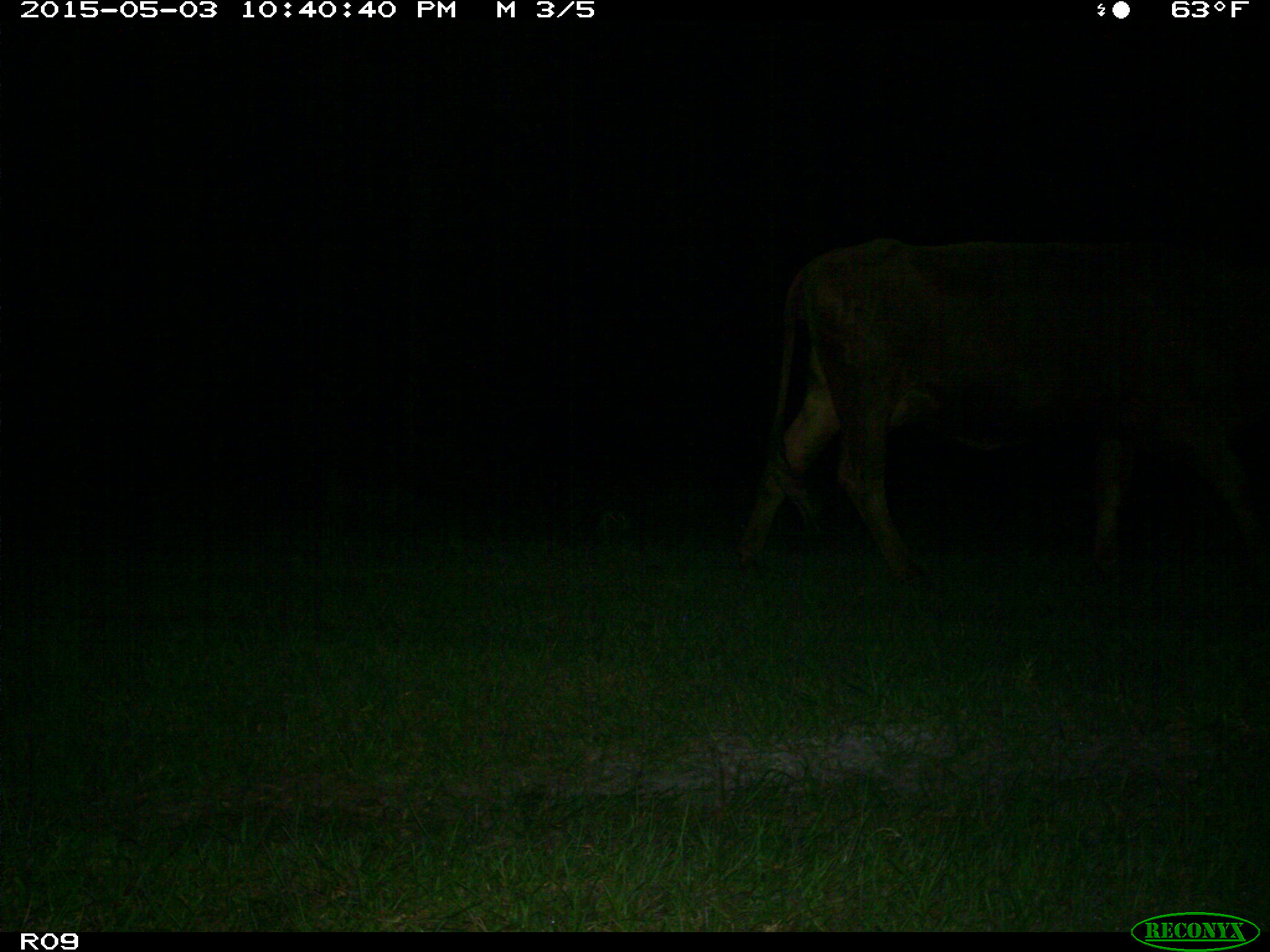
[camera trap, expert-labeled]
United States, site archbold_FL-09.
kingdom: Animalia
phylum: Chordata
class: Mammalia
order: Artiodactyla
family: Bovidae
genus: Bos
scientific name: Bos taurus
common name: domestic cow